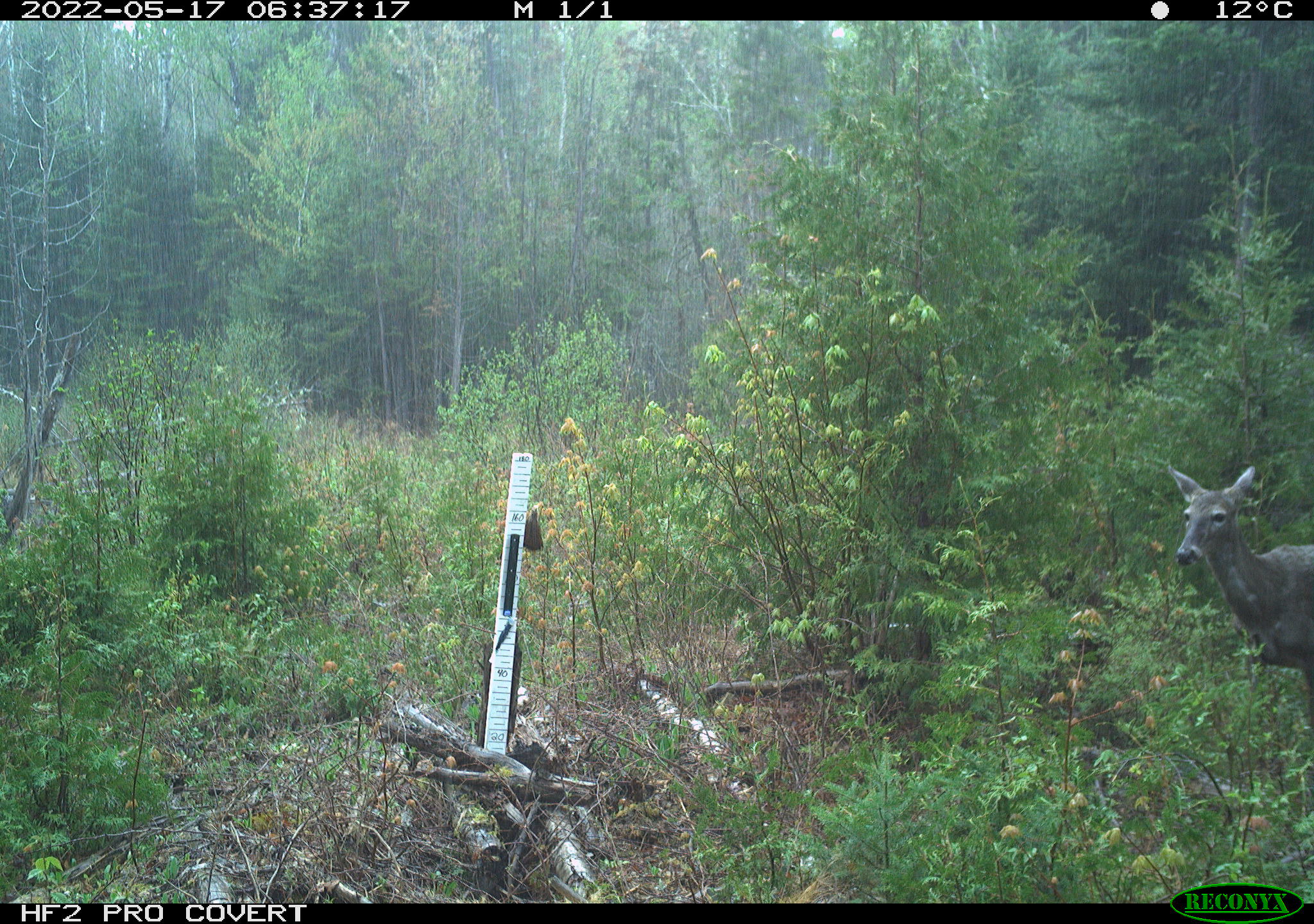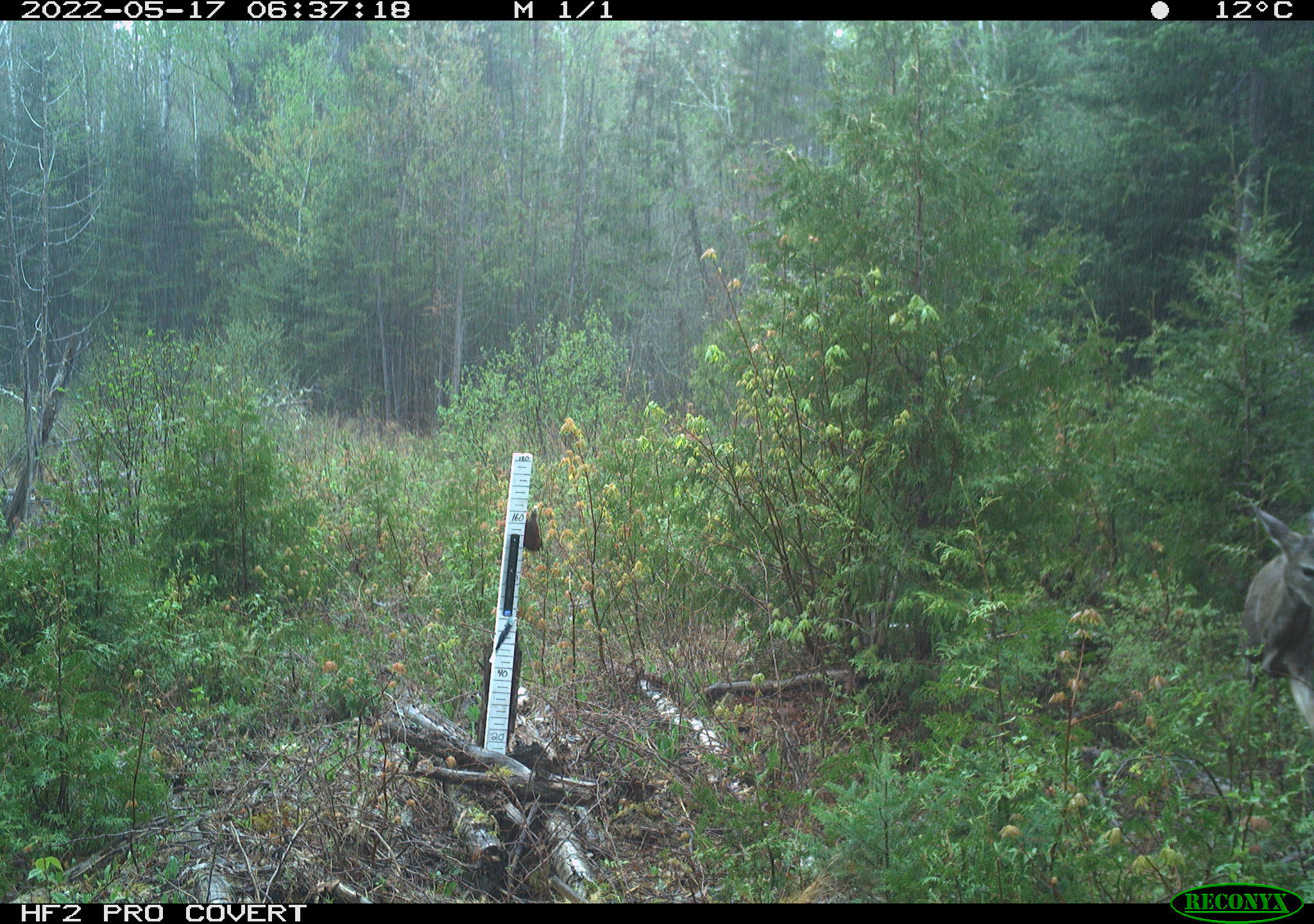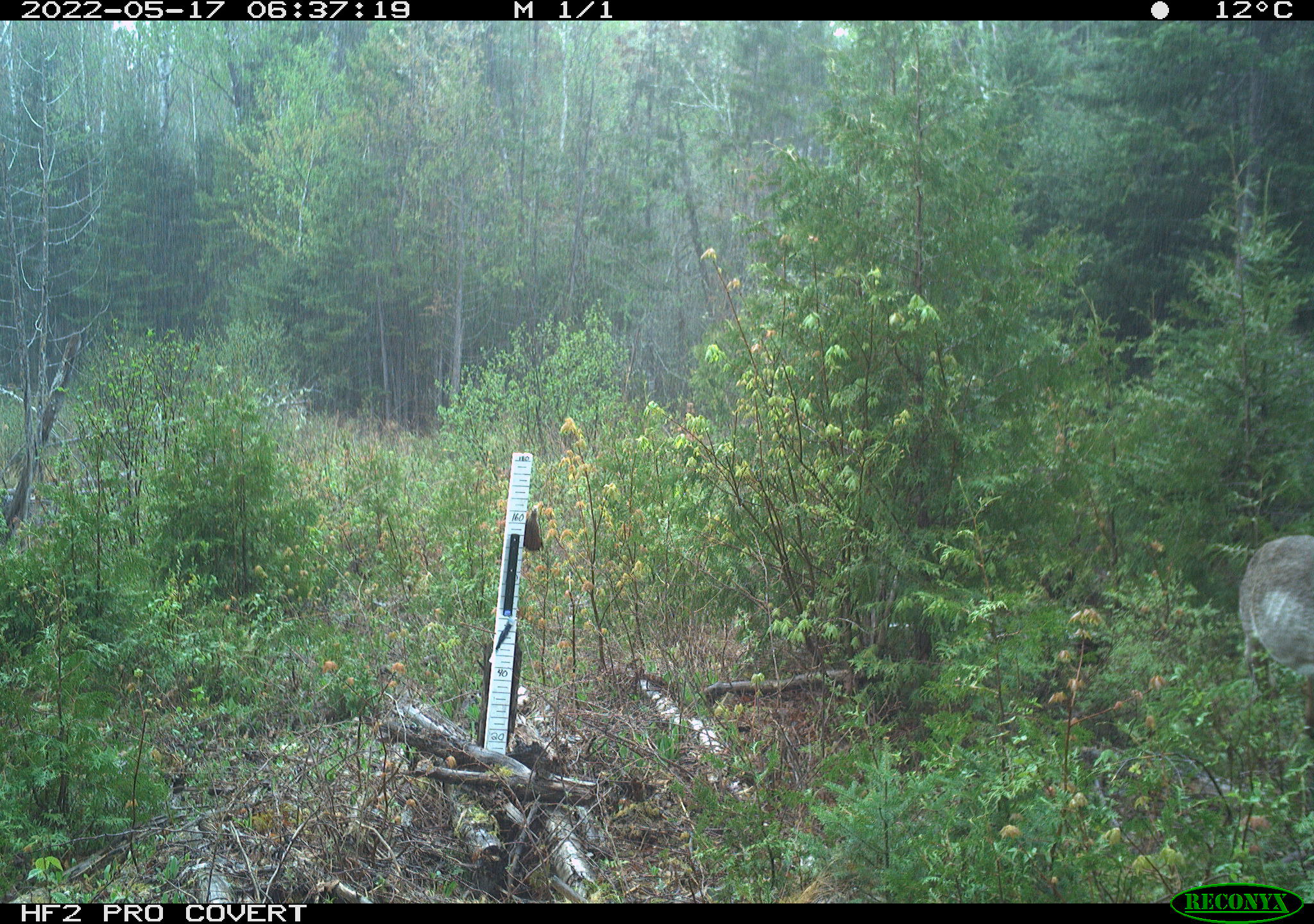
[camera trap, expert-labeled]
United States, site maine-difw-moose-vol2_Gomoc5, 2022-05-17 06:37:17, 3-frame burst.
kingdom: Animalia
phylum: Chordata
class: Mammalia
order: Artiodactyla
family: Cervidae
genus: Odocoileus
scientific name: Odocoileus virginianus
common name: white-tailed deer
White-tailed deer (Odocoileus virginianus).